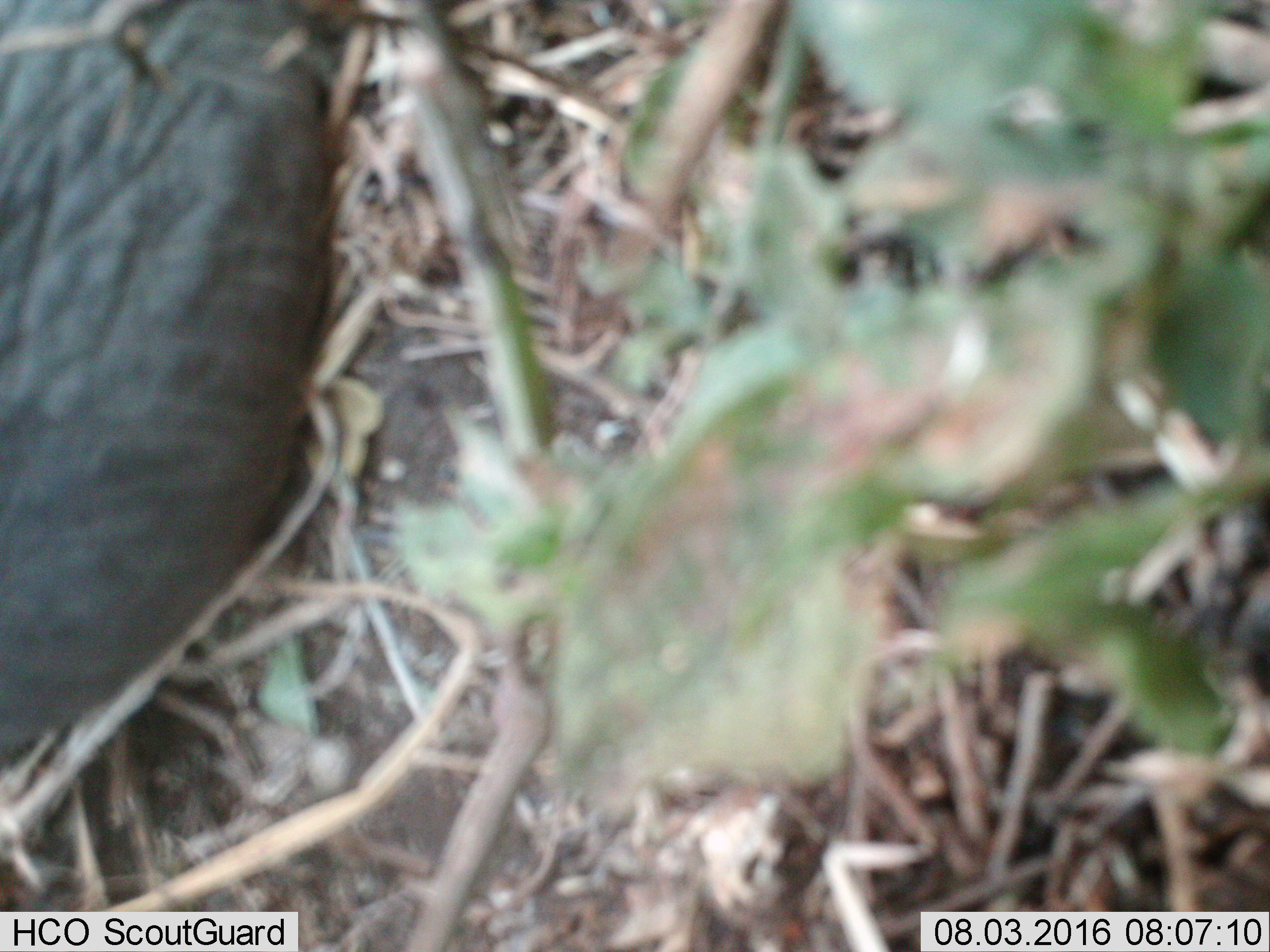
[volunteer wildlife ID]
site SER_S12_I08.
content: unidentified animal